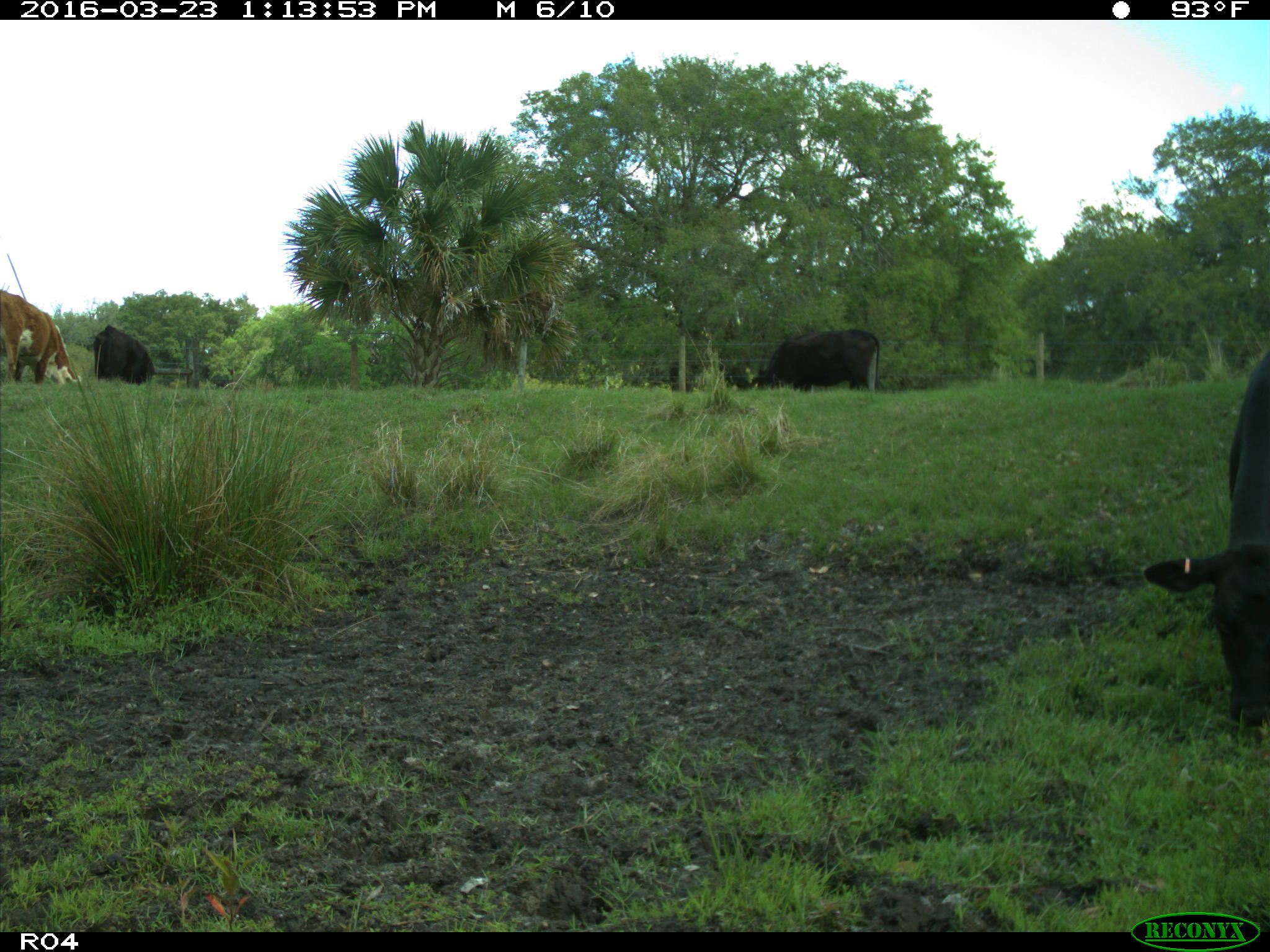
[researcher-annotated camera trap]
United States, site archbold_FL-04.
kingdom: Animalia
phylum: Chordata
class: Mammalia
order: Artiodactyla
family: Bovidae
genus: Bos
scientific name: Bos taurus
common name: domestic cow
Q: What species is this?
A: Bos taurus (domestic cow).